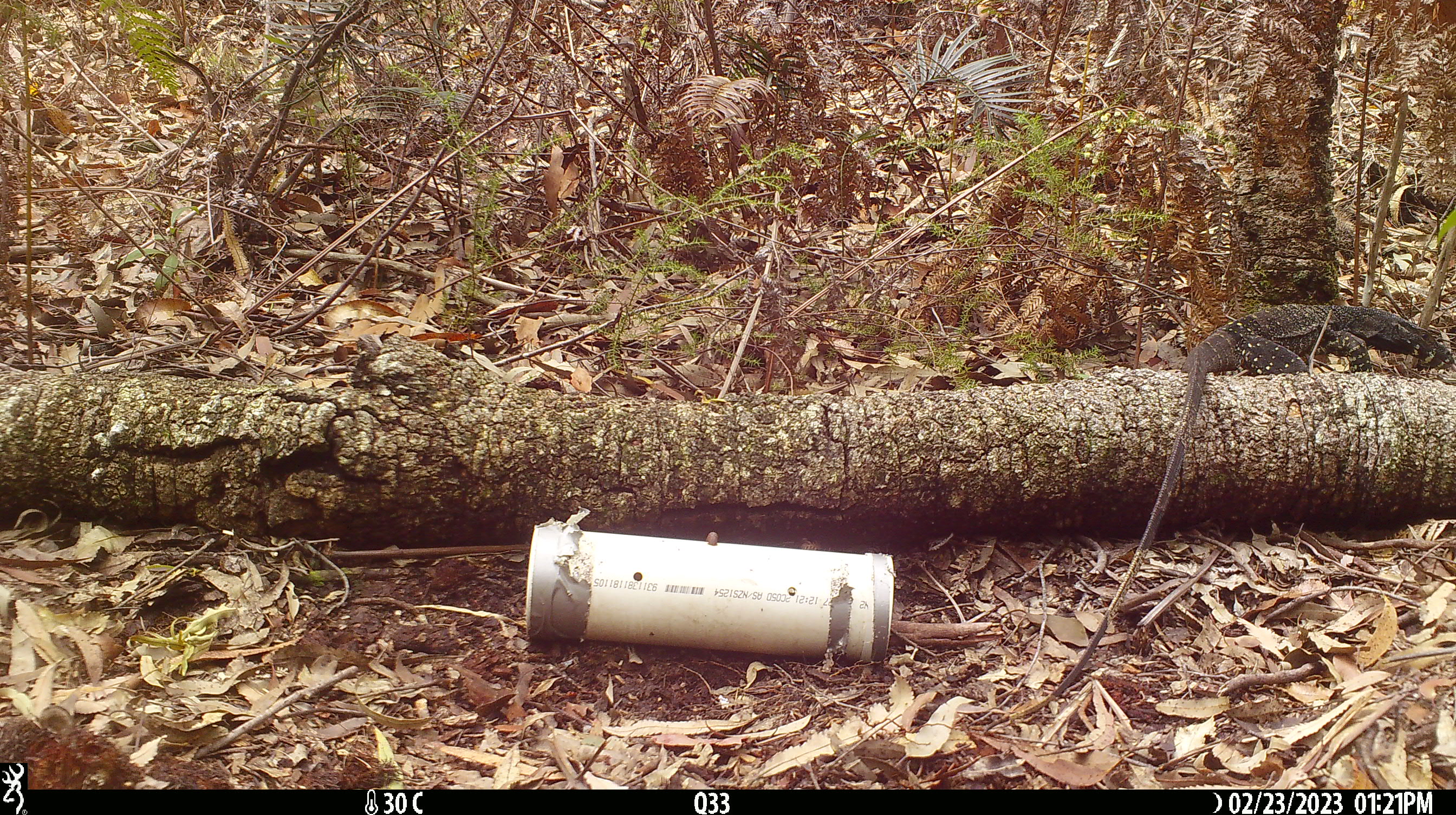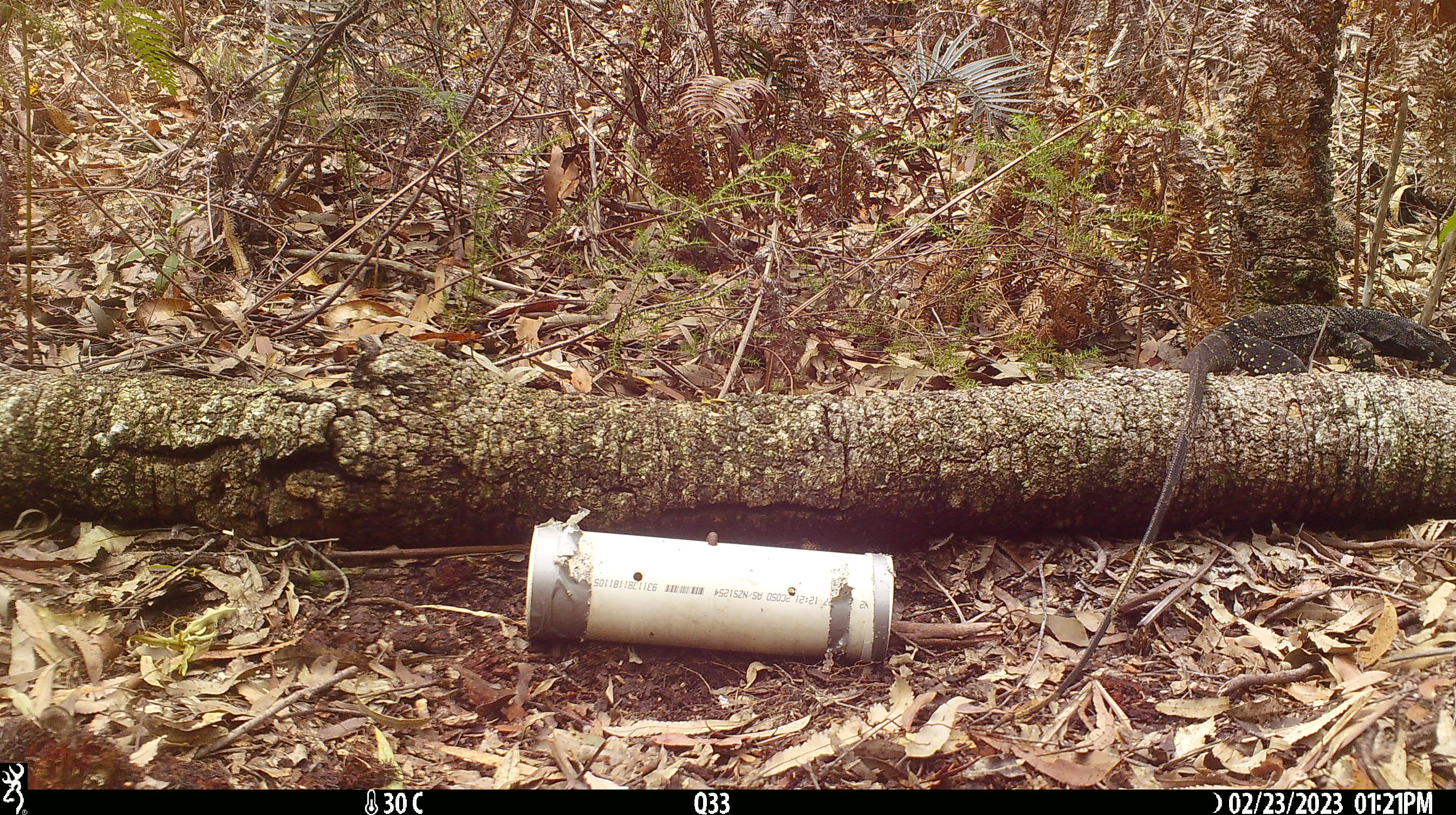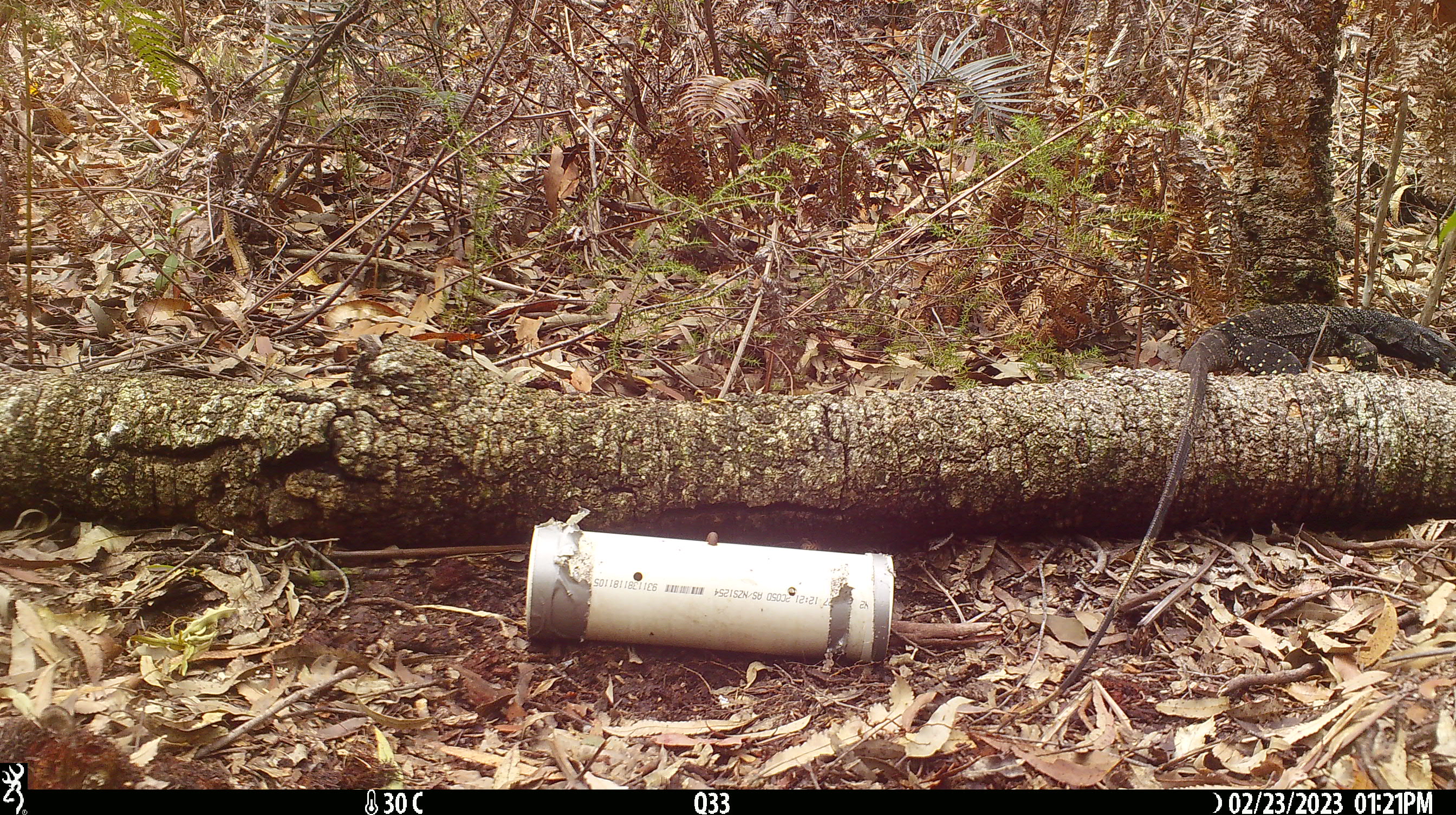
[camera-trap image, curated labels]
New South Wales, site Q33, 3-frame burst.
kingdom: Animalia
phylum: Chordata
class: Reptilia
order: Squamata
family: Varanidae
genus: Varanus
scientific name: Varanus varius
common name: lace monitor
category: goanna